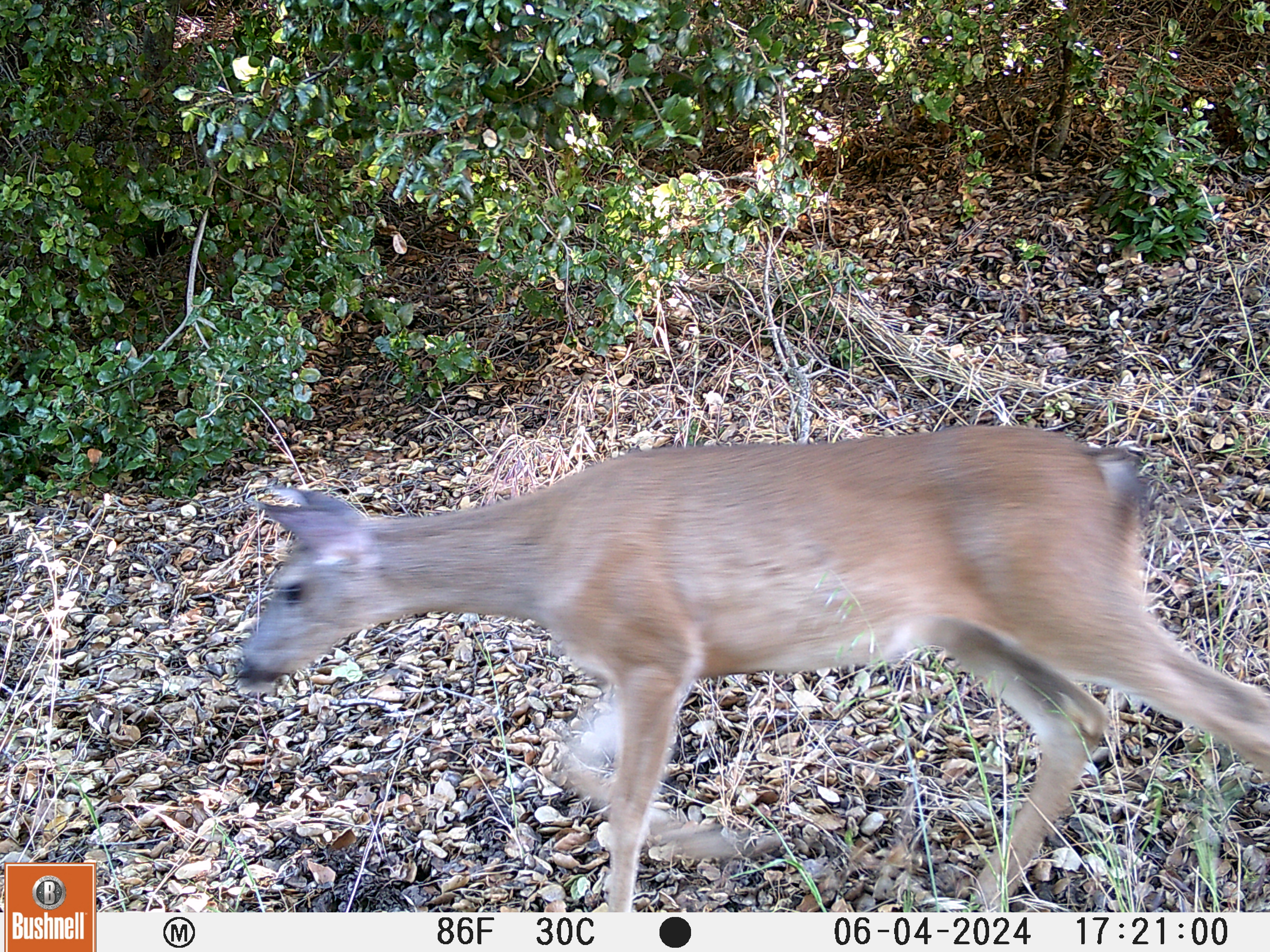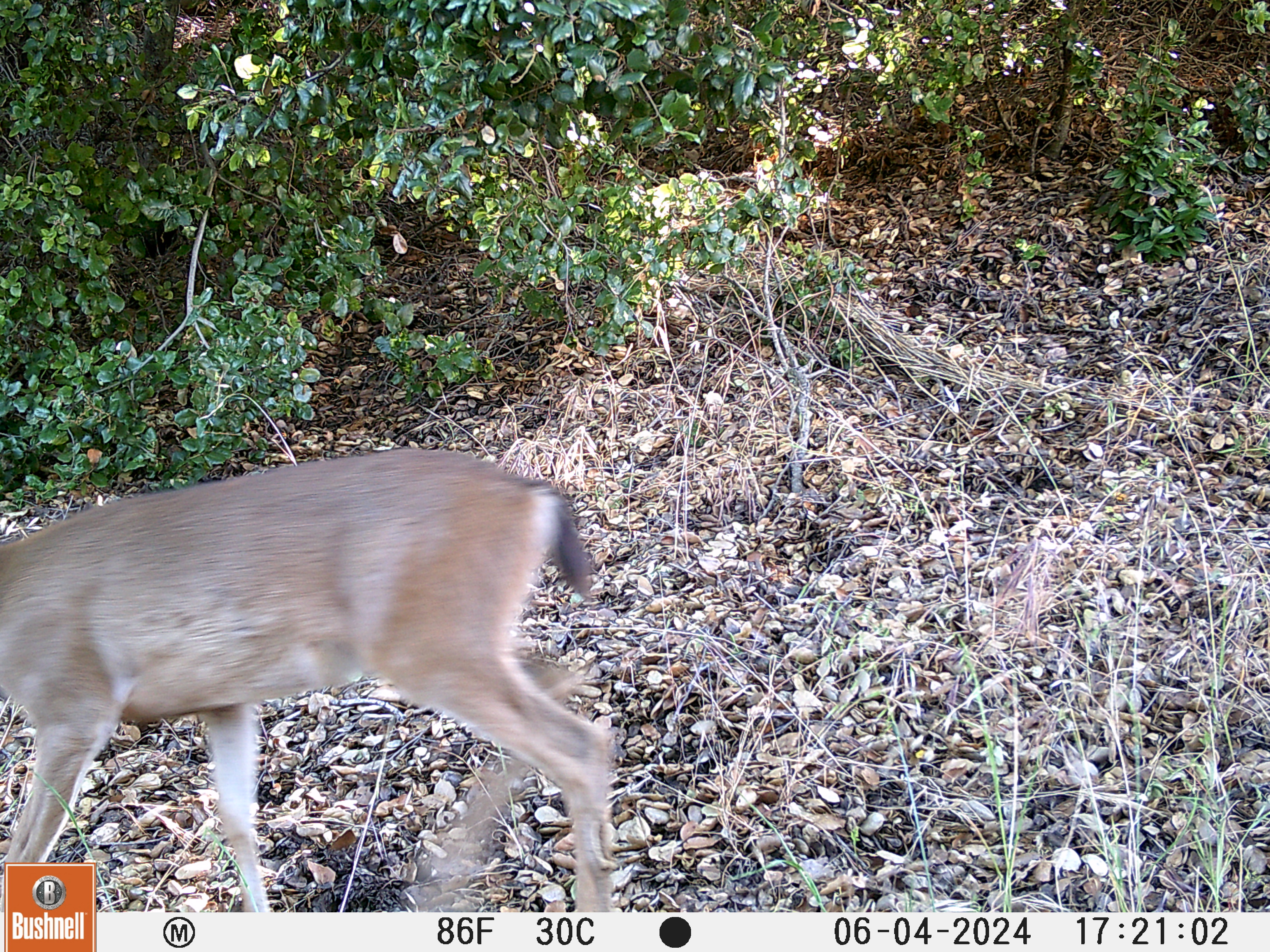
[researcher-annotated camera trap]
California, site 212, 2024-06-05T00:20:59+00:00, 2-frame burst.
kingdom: Animalia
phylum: Chordata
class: Mammalia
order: Artiodactyla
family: Cervidae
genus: Odocoileus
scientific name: Odocoileus hemionus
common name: mule deer